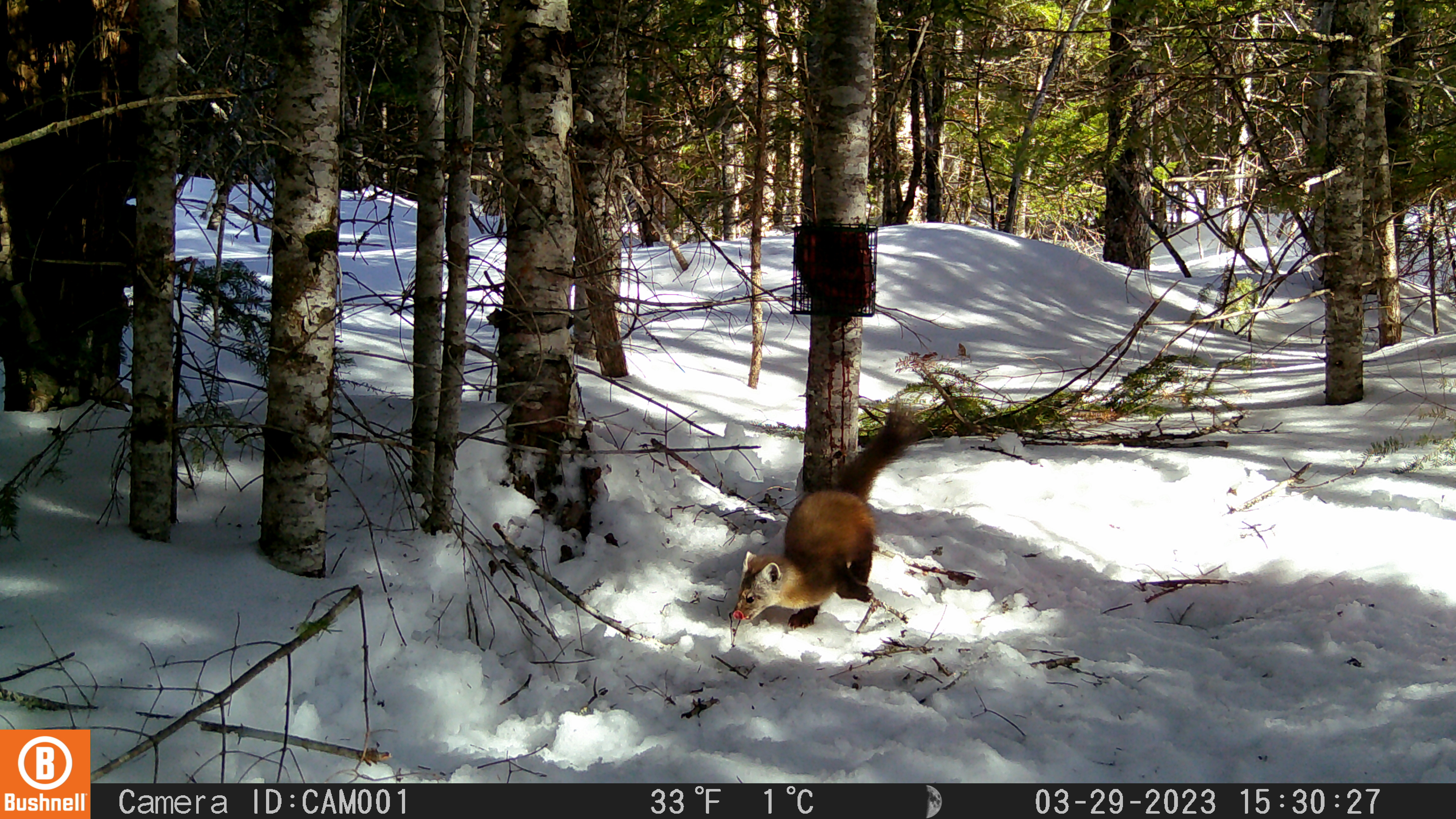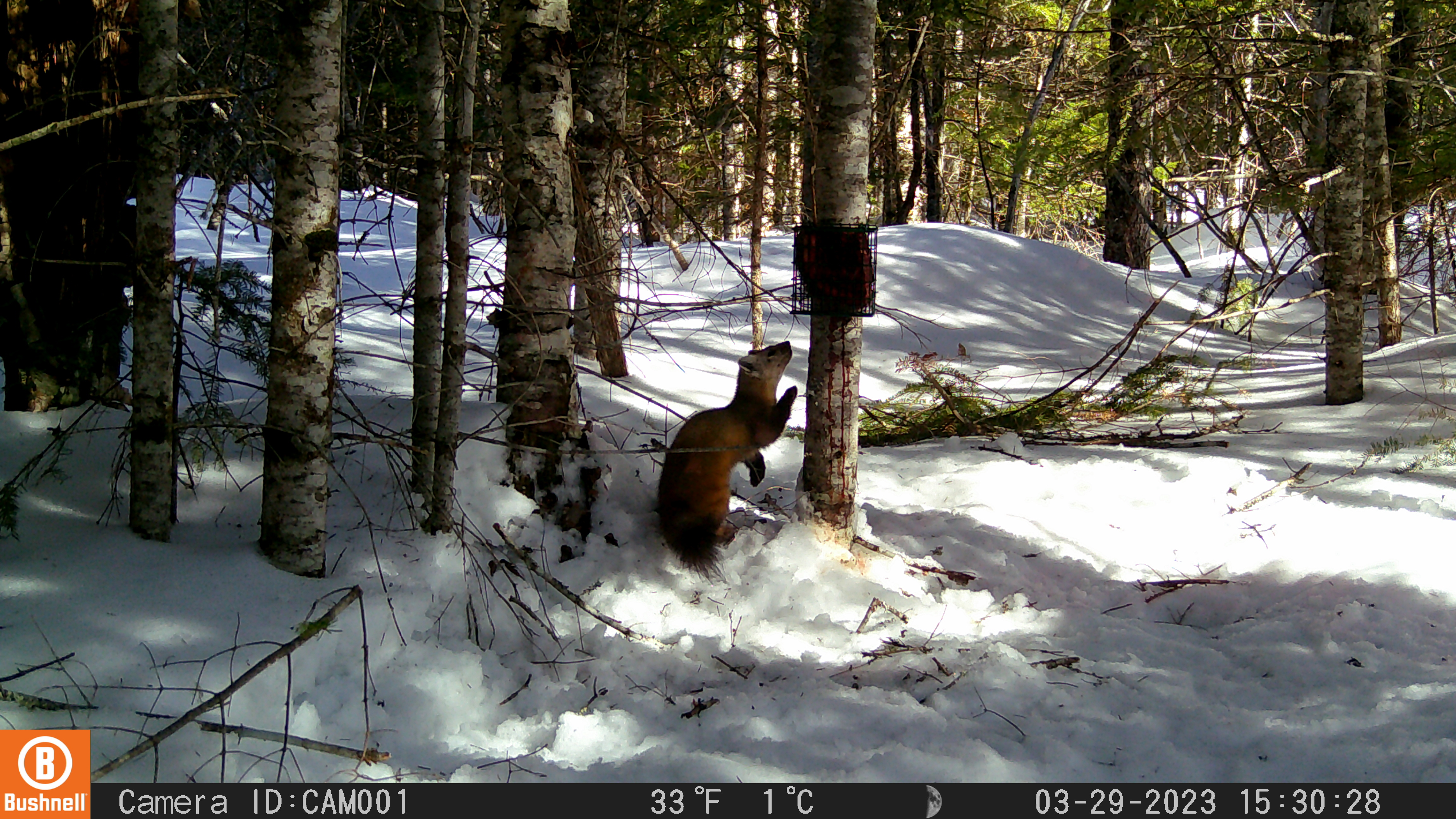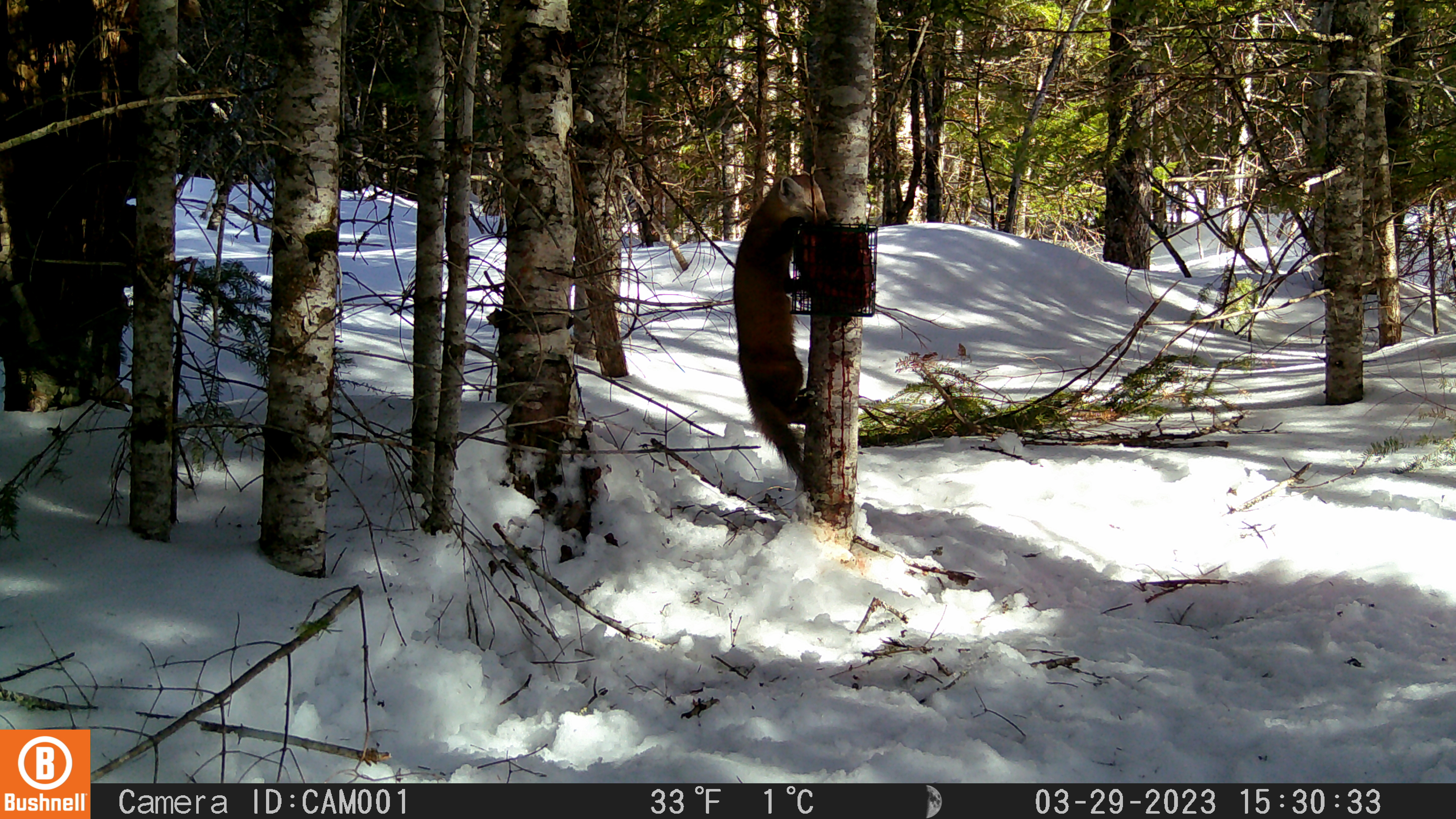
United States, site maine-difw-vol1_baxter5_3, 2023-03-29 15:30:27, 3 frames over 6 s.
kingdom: Animalia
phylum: Chordata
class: Mammalia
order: Carnivora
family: Mustelidae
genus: Martes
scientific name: Martes americana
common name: american marten